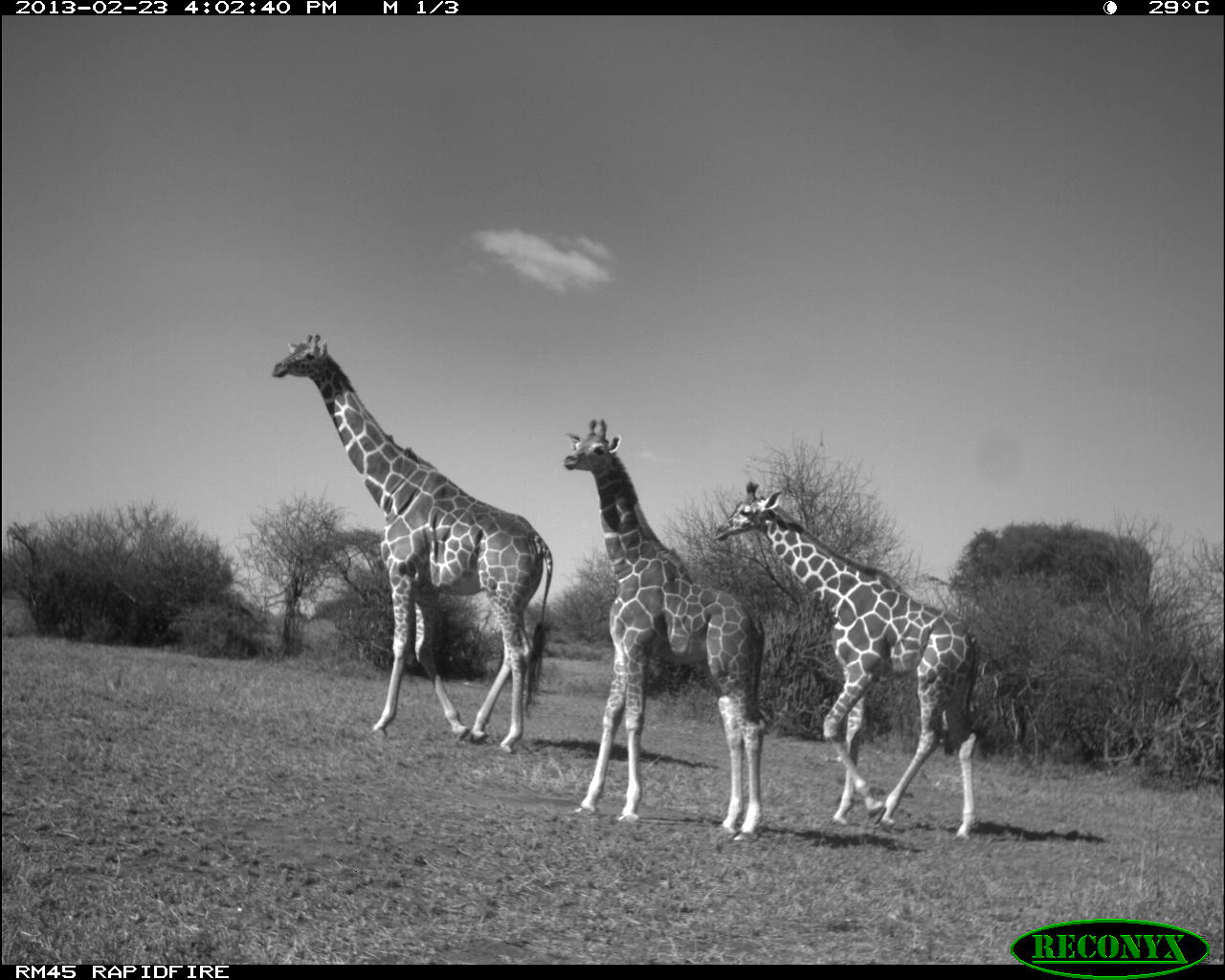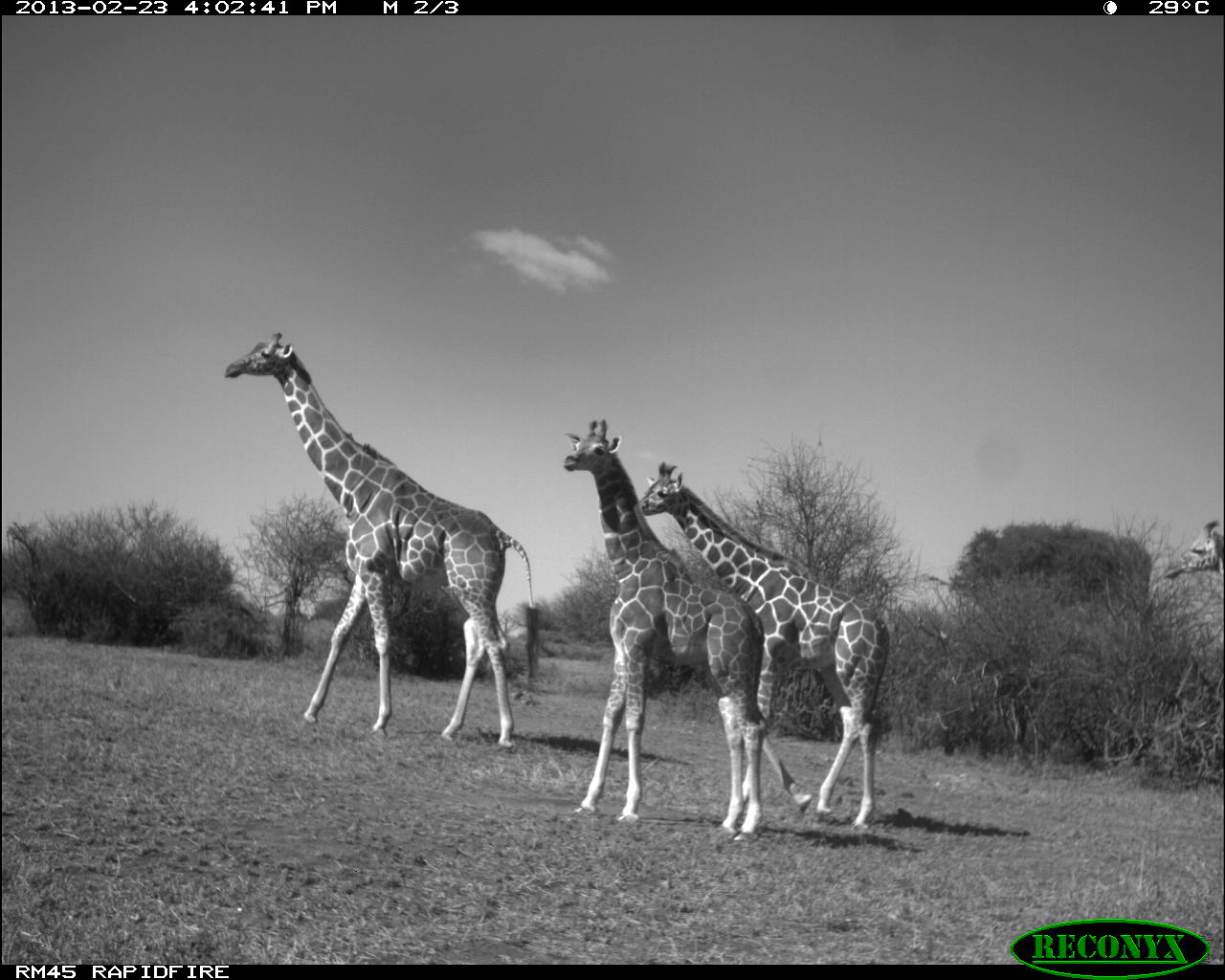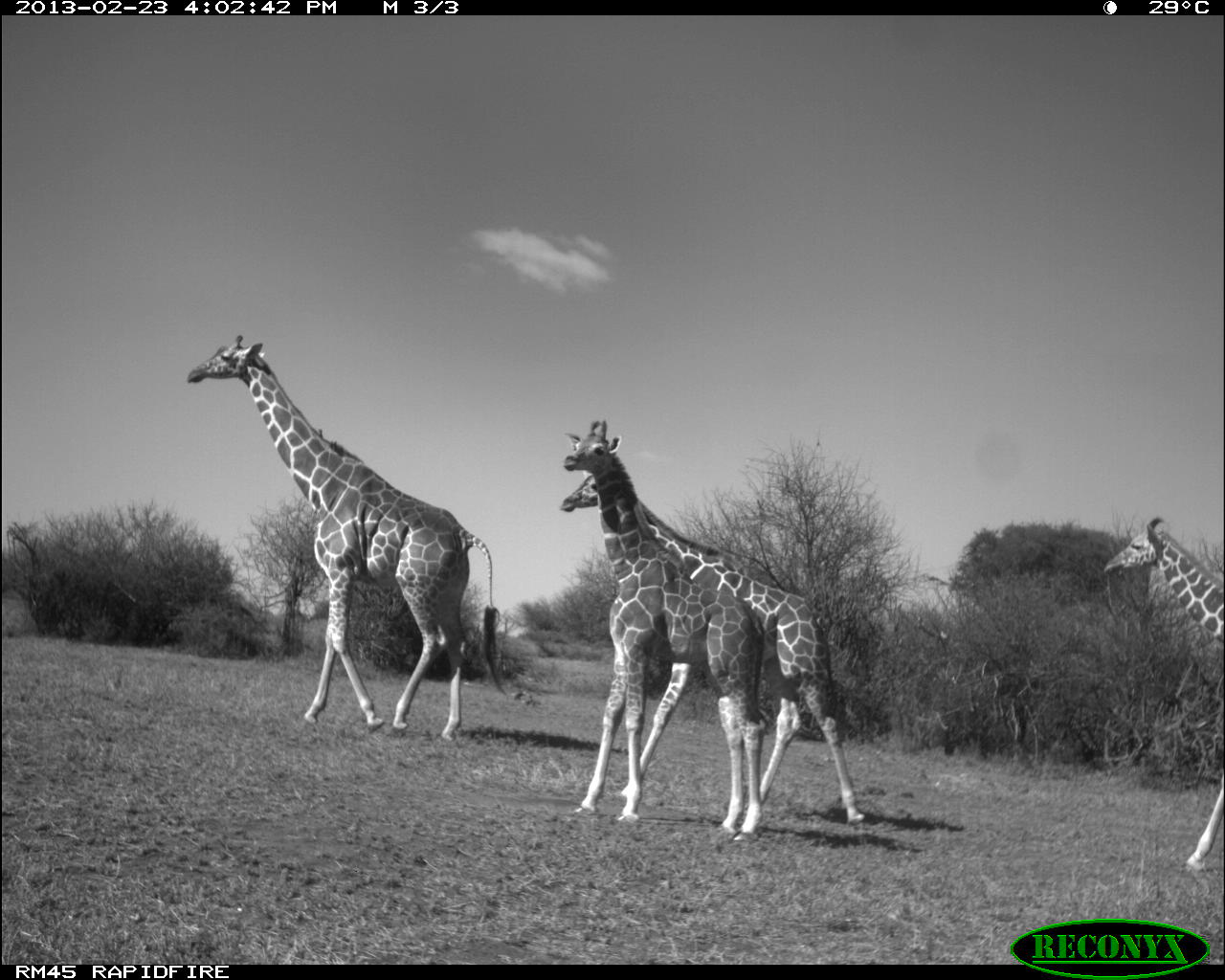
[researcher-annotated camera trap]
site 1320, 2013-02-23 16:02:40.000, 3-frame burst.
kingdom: Animalia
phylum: Chordata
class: Mammalia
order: Artiodactyla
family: Giraffidae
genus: Giraffa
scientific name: Giraffa camelopardalis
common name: giraffe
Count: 3.